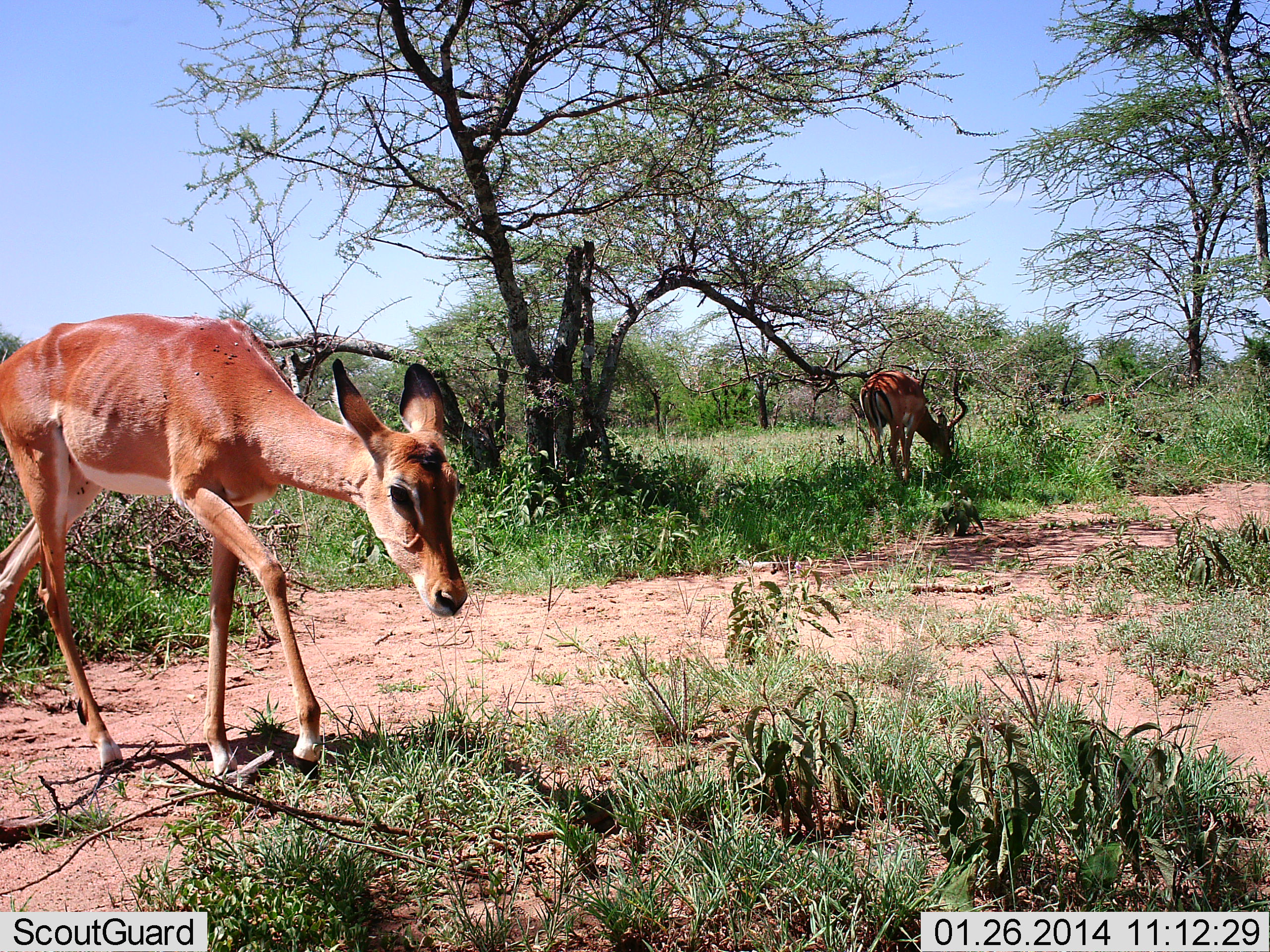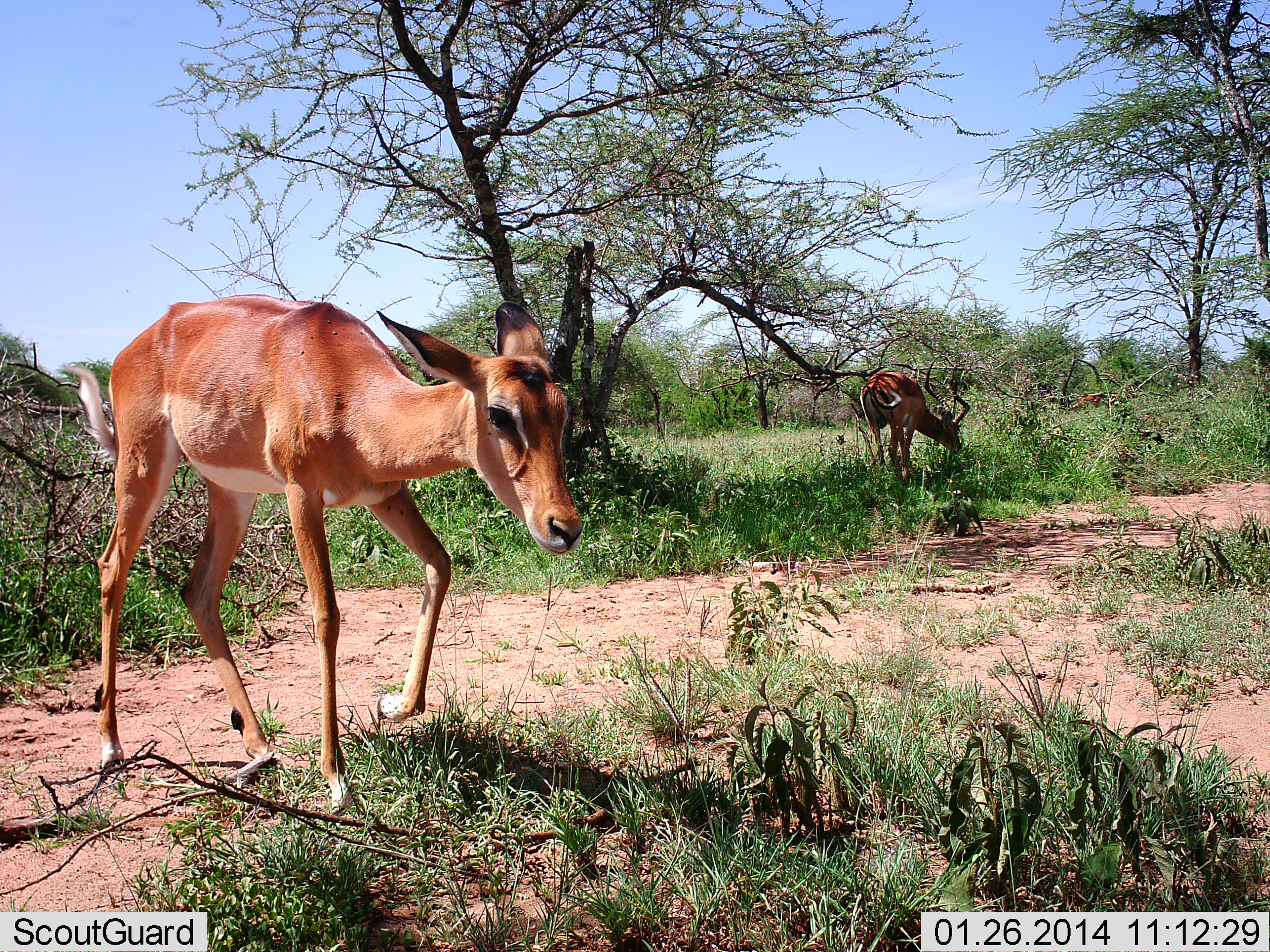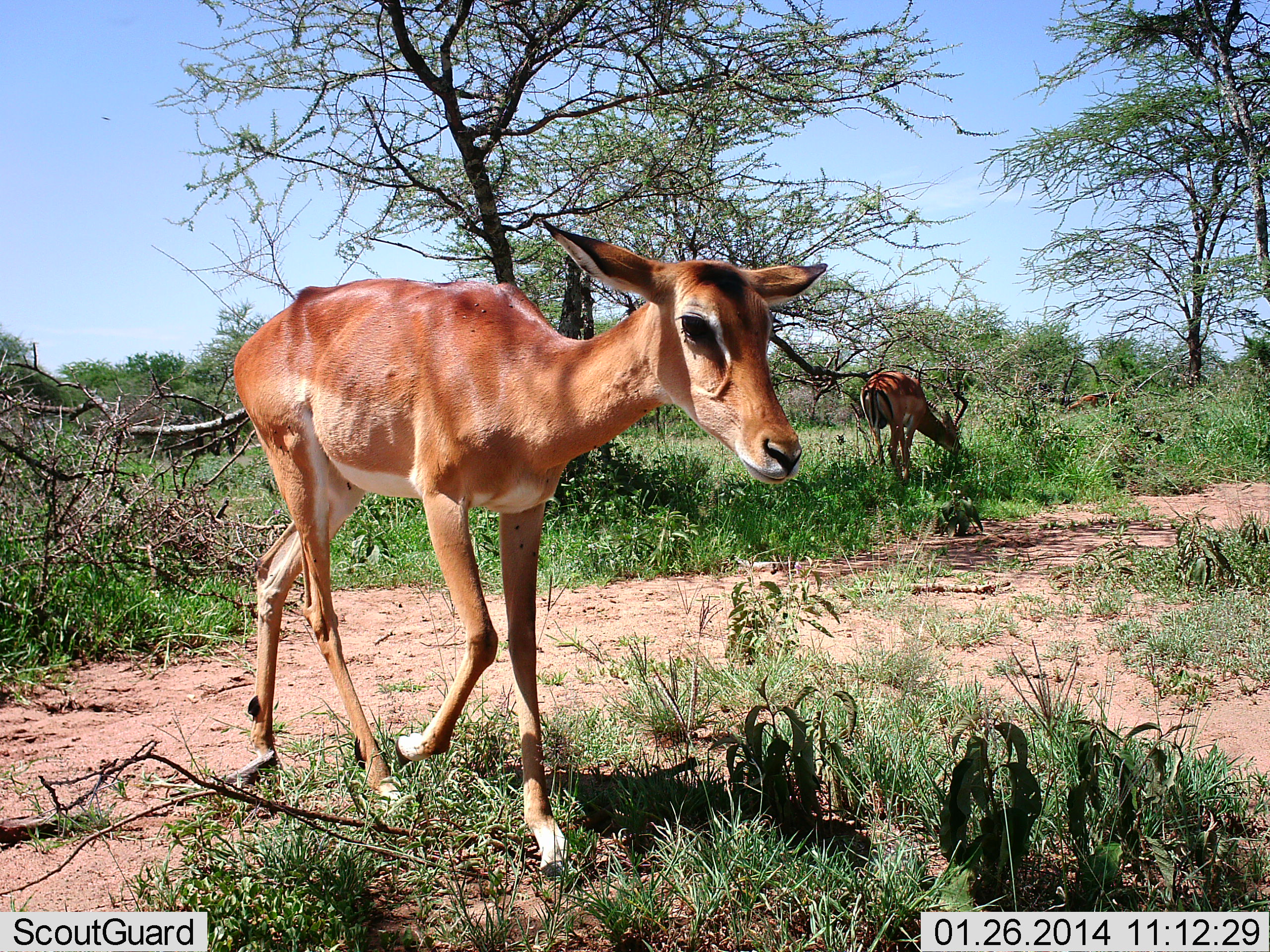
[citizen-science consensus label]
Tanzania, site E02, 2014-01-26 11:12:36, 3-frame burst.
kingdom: Animalia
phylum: Chordata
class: Mammalia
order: Artiodactyla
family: Bovidae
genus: Aepyceros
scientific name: Aepyceros melampus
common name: impala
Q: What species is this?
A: Impala (Aepyceros melampus).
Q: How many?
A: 2.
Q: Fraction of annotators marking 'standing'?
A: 30%.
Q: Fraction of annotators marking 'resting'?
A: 0%.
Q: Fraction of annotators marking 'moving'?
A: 60%.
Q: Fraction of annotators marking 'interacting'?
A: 0%.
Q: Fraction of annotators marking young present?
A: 10%.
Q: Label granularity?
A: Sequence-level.